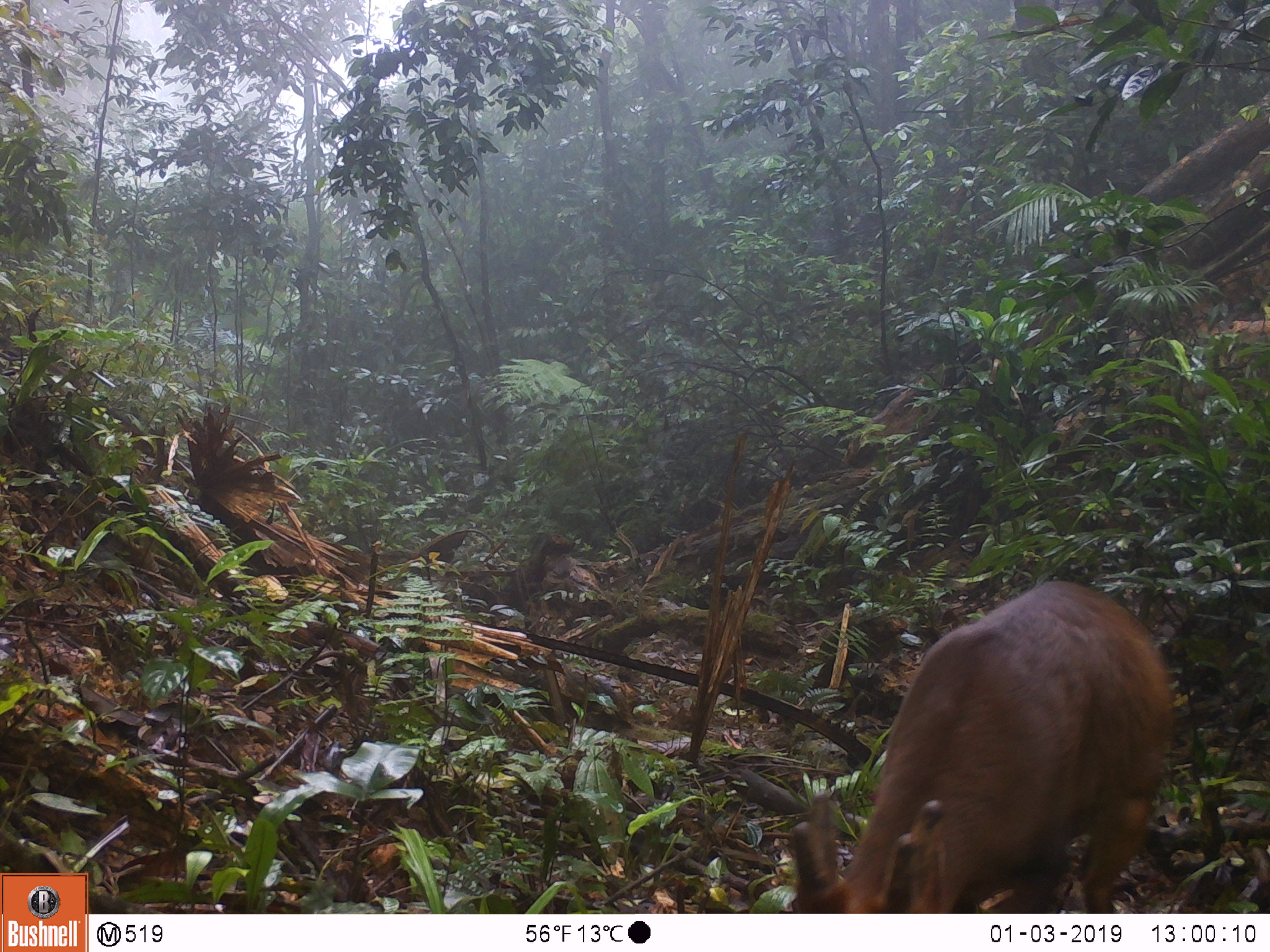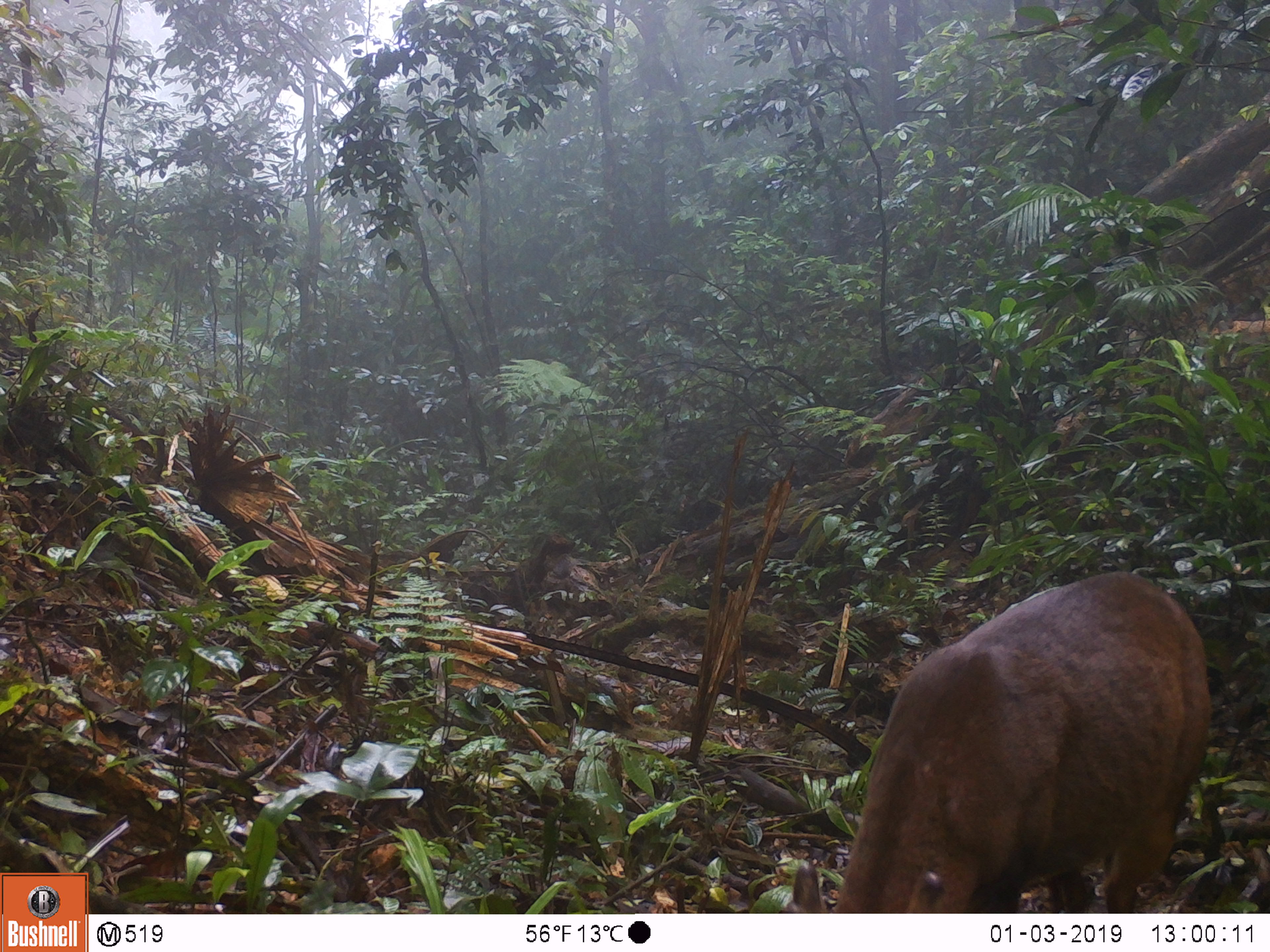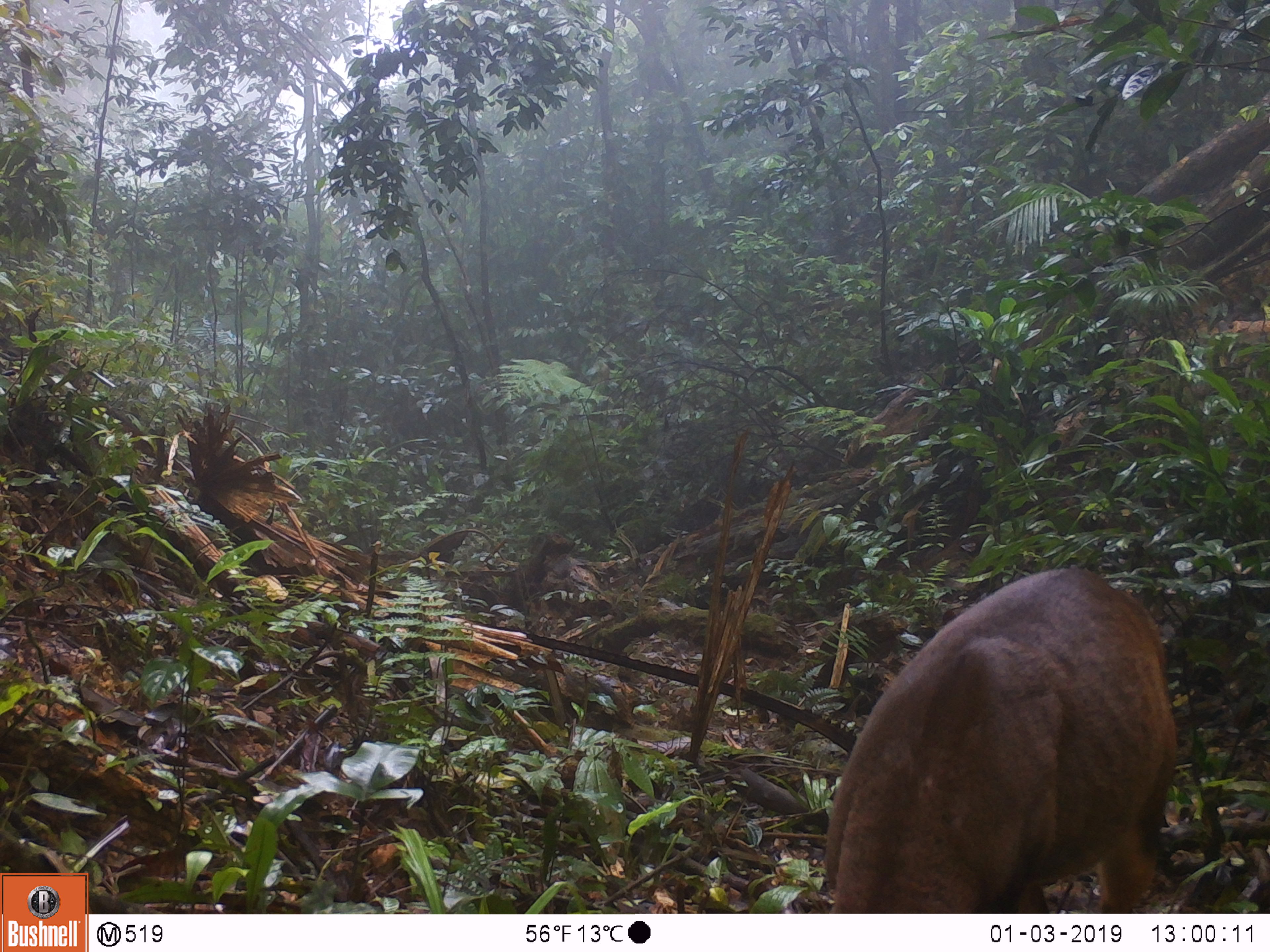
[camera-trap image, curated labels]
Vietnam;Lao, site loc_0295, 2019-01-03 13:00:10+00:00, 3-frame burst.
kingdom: Animalia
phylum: Chordata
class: Mammalia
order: Artiodactyla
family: Cervidae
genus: Muntiacus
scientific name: Muntiacus vuquangensis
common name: large-antlered muntjac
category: large antlered muntjac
Large antlered muntjac (large-antlered muntjac) (Muntiacus vuquangensis). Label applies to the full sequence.